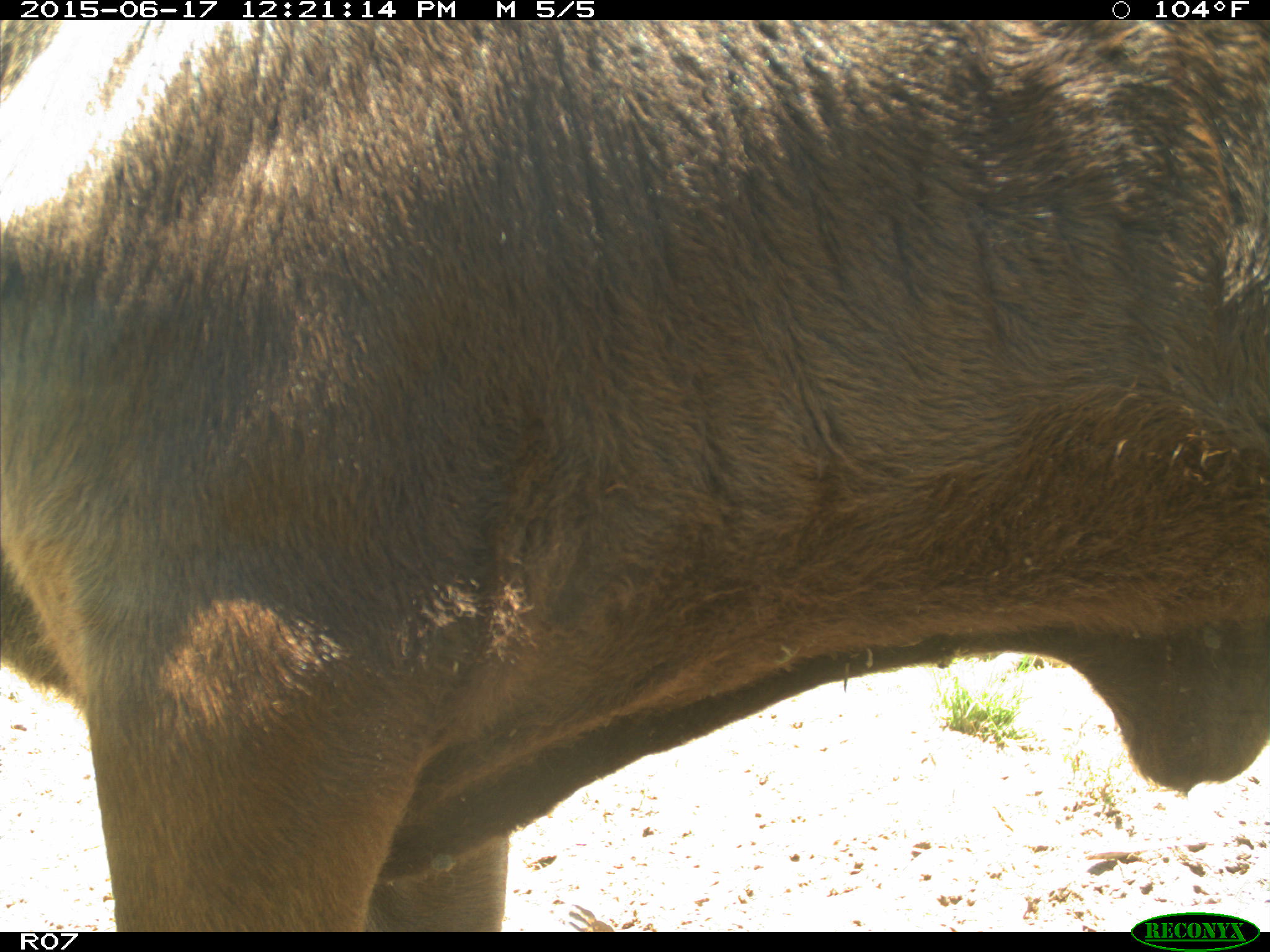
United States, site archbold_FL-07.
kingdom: Animalia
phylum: Chordata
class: Mammalia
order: Artiodactyla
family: Bovidae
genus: Bos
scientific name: Bos taurus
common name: domestic cow